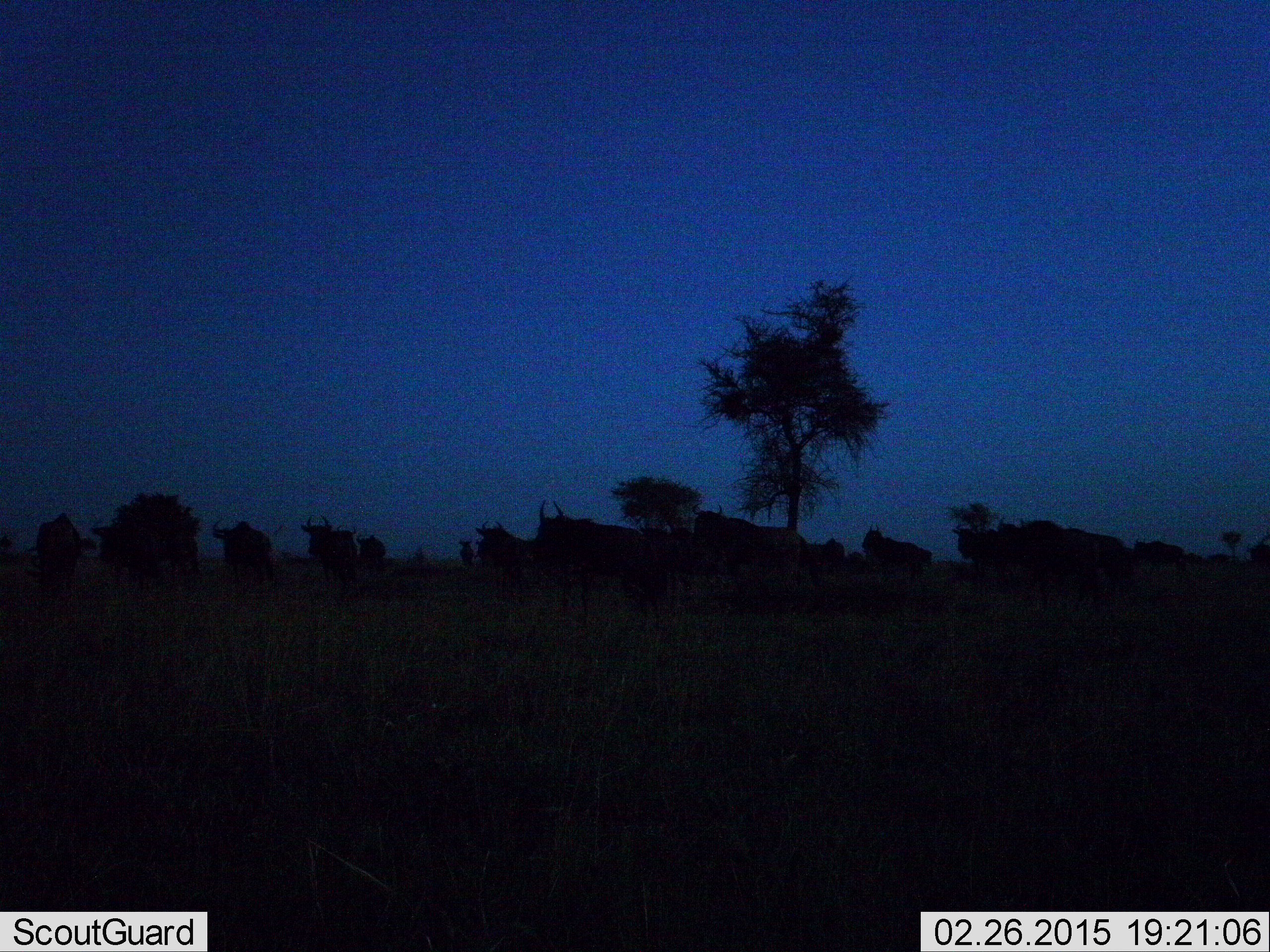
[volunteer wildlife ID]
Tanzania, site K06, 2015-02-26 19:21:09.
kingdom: Animalia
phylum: Chordata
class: Mammalia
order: Artiodactyla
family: Bovidae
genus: Connochaetes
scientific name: Connochaetes taurinus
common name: blue wildebeest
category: wildebeest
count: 11-50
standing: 70%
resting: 0%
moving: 70%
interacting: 0%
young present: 10%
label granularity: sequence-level